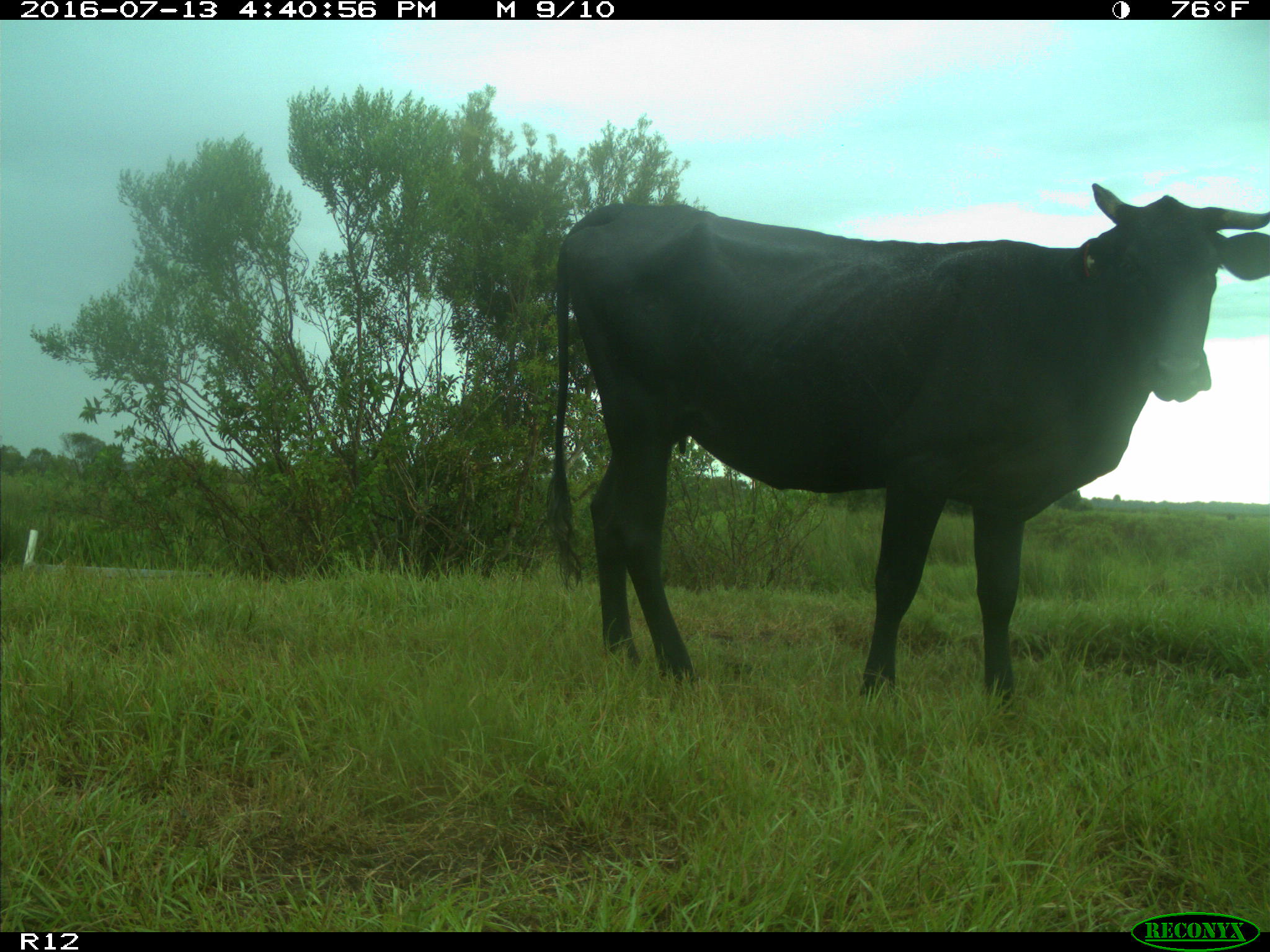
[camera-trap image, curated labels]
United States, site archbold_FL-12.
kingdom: Animalia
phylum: Chordata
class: Mammalia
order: Artiodactyla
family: Bovidae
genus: Bos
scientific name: Bos taurus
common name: domestic cow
Bos taurus (domestic cow).